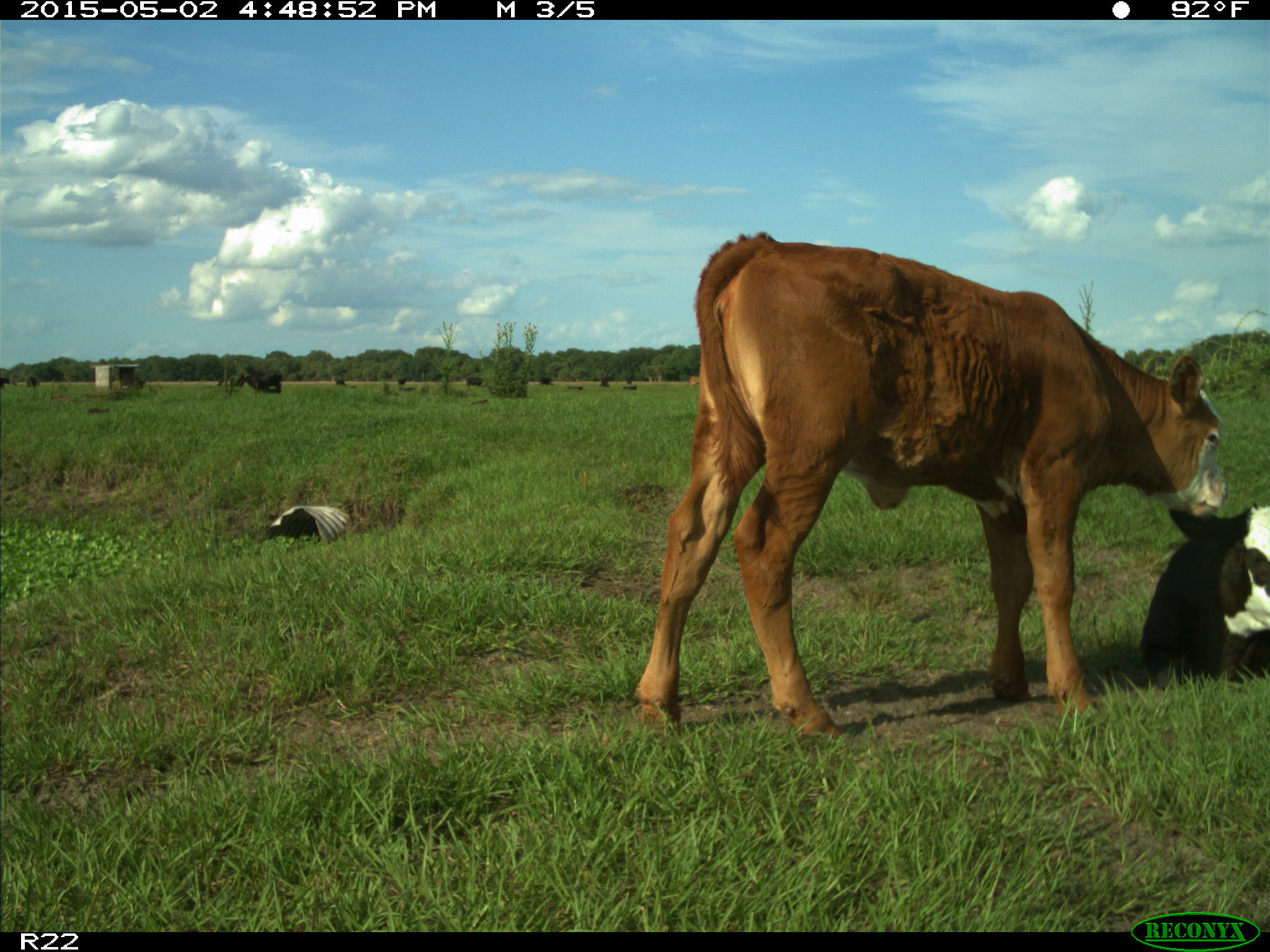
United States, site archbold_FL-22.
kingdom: Animalia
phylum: Chordata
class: Mammalia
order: Artiodactyla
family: Bovidae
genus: Bos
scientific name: Bos taurus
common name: domestic cow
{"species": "Bos taurus (domestic cow)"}